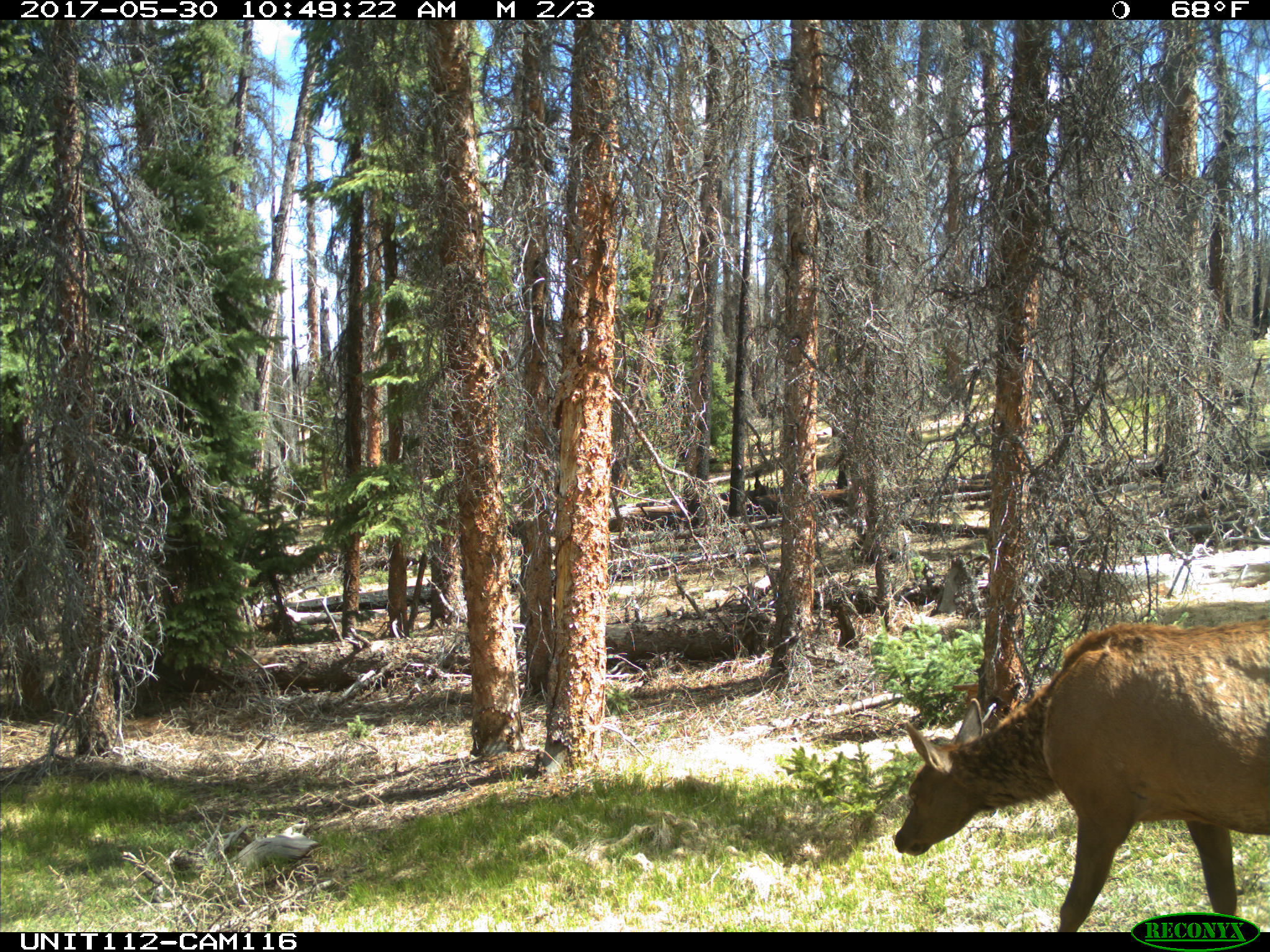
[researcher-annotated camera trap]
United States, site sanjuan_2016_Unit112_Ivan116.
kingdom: Animalia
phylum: Chordata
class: Mammalia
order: Artiodactyla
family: Cervidae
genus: Cervus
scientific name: Cervus elaphus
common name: red deer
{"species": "Cervus elaphus (red deer)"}